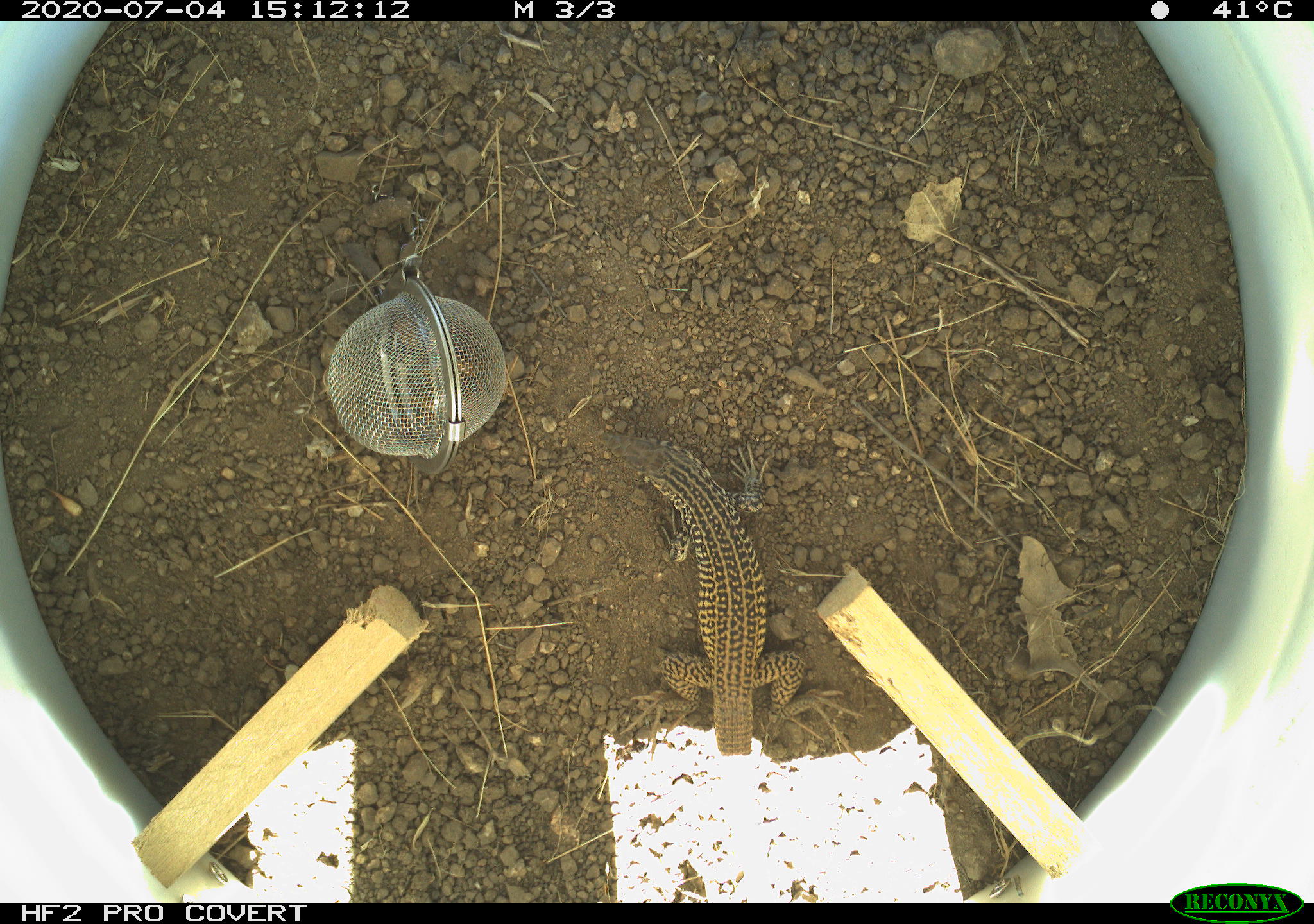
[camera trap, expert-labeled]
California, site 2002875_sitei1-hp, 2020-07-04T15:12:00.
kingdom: Animalia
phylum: Chordata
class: Reptilia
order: Squamata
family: Teiidae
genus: Aspidoscelis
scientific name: Aspidoscelis tigris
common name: western whiptail